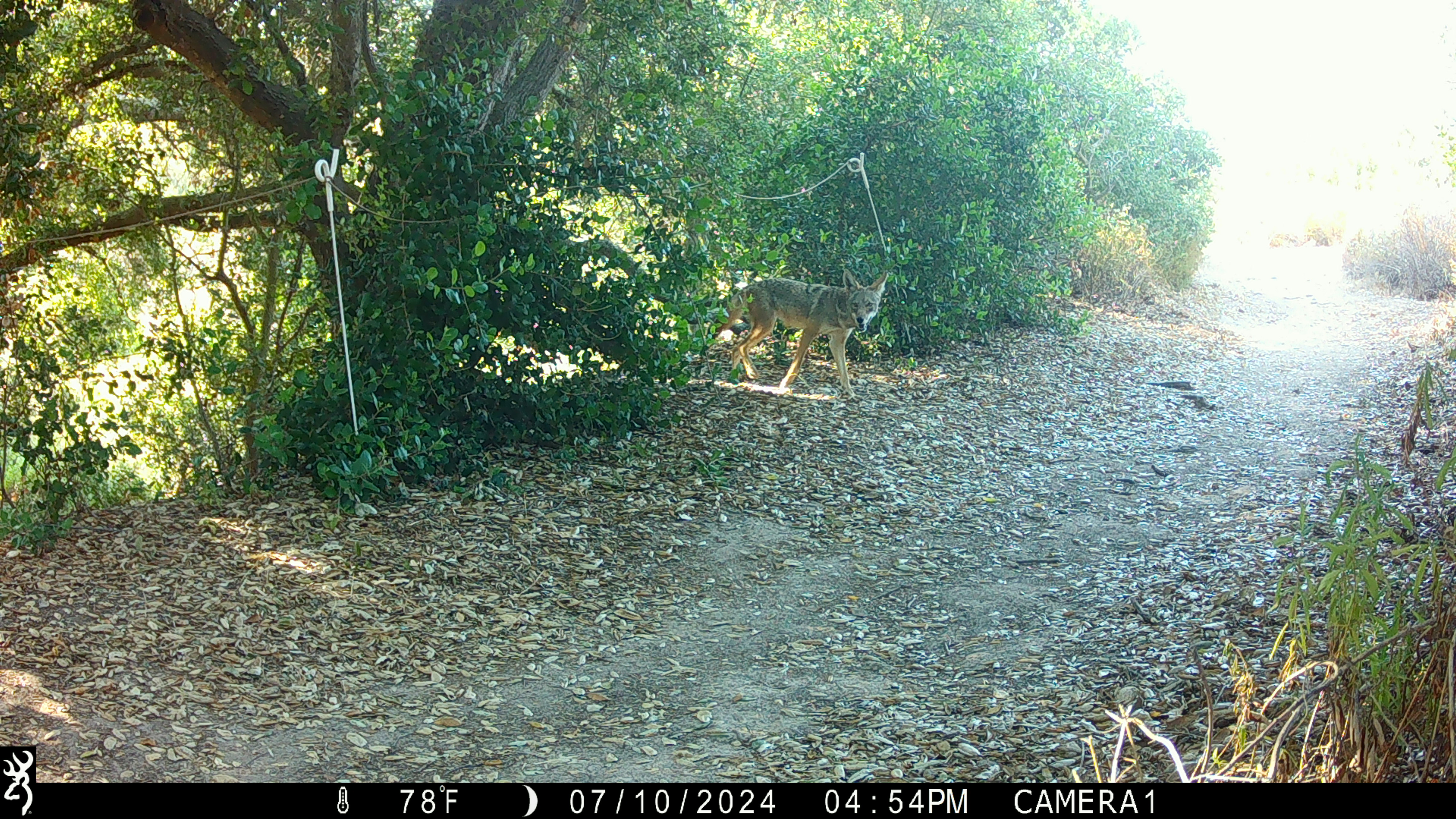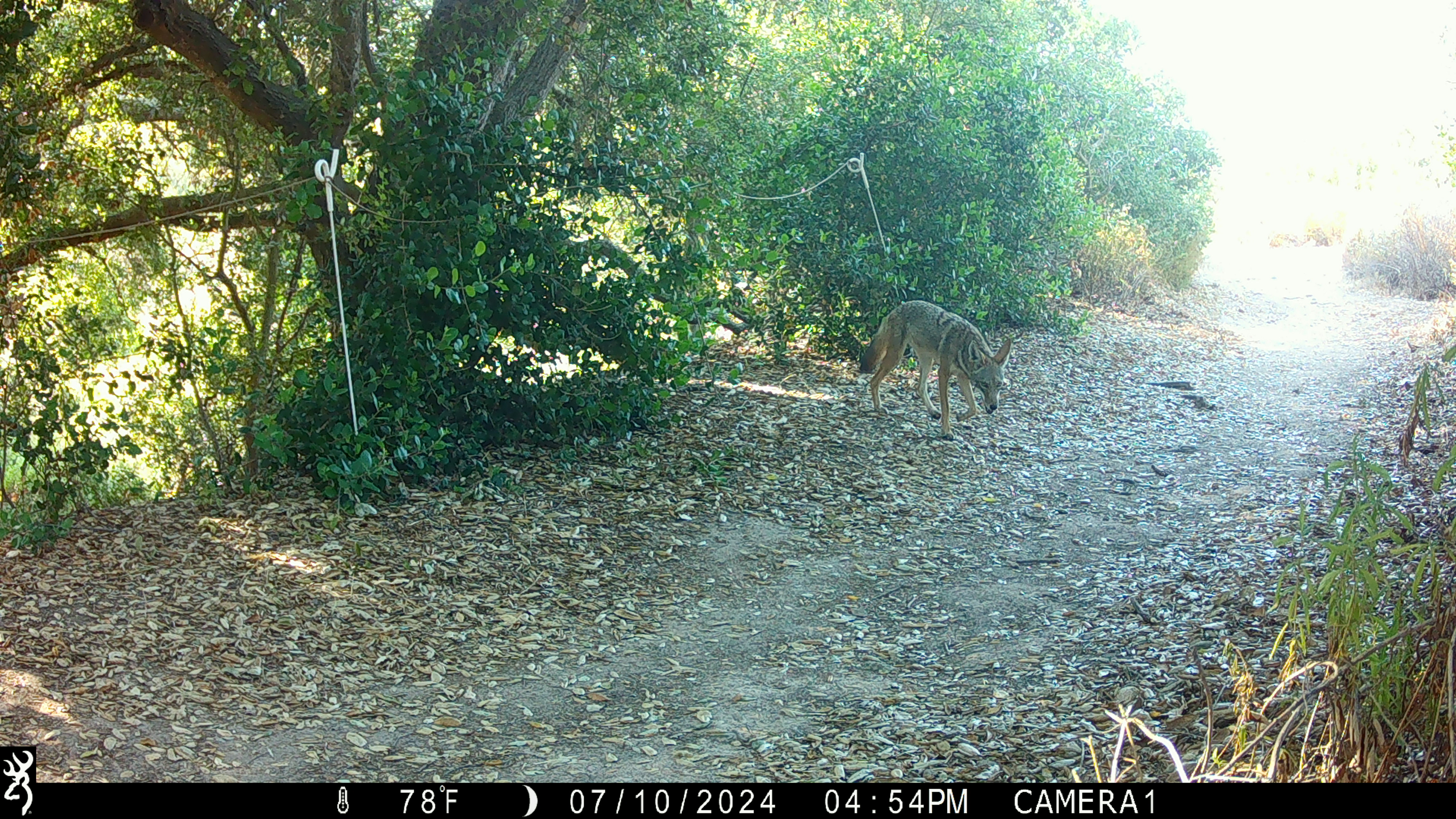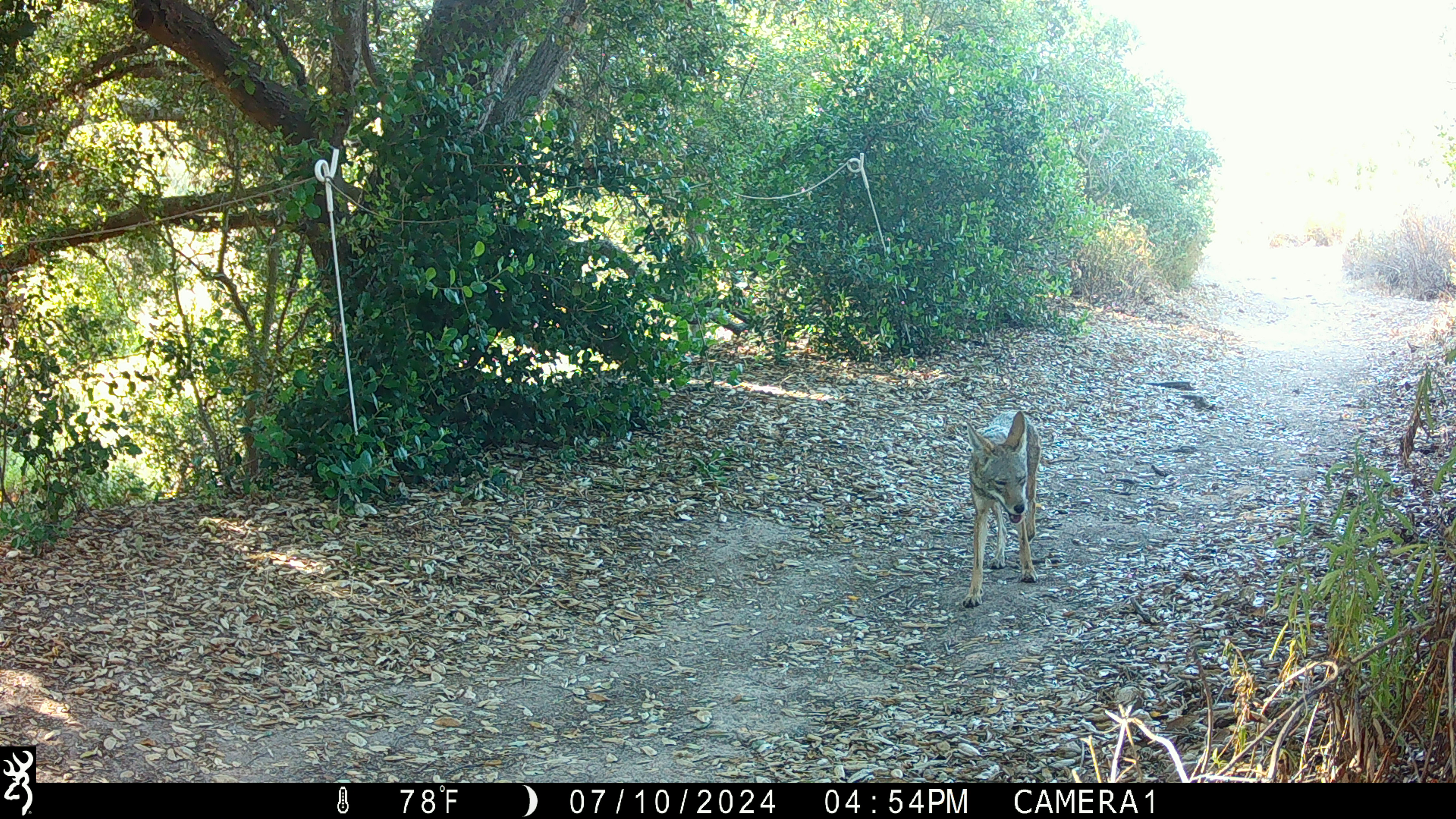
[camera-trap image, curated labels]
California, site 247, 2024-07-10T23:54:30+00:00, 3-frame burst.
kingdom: Animalia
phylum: Chordata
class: Mammalia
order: Carnivora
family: Canidae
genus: Canis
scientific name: Canis latrans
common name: coyote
Coyote (Canis latrans).